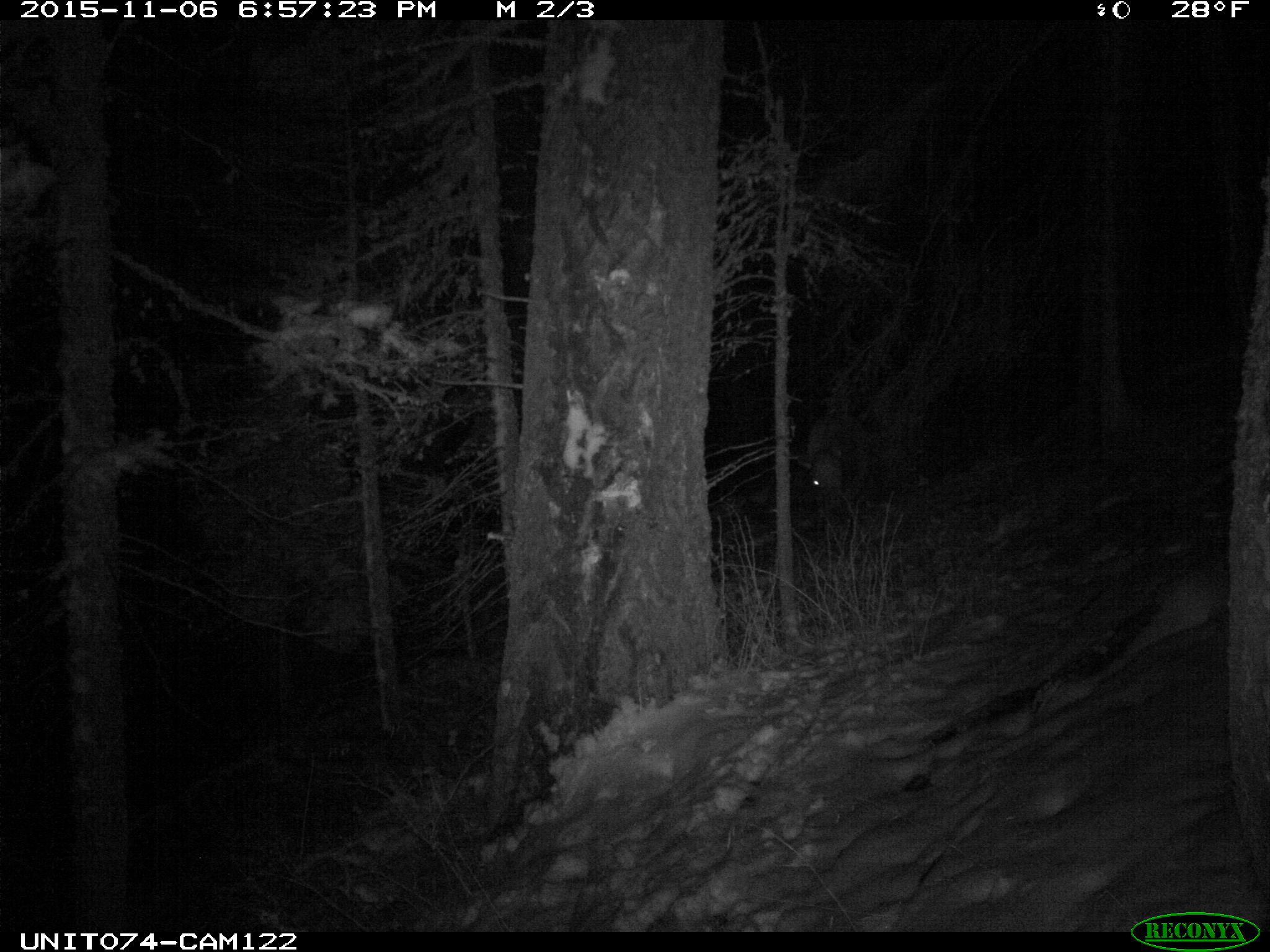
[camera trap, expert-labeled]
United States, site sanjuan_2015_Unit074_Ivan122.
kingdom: Animalia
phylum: Chordata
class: Mammalia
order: Artiodactyla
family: Cervidae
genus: Cervus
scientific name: Cervus elaphus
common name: red deer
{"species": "Cervus elaphus (red deer)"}